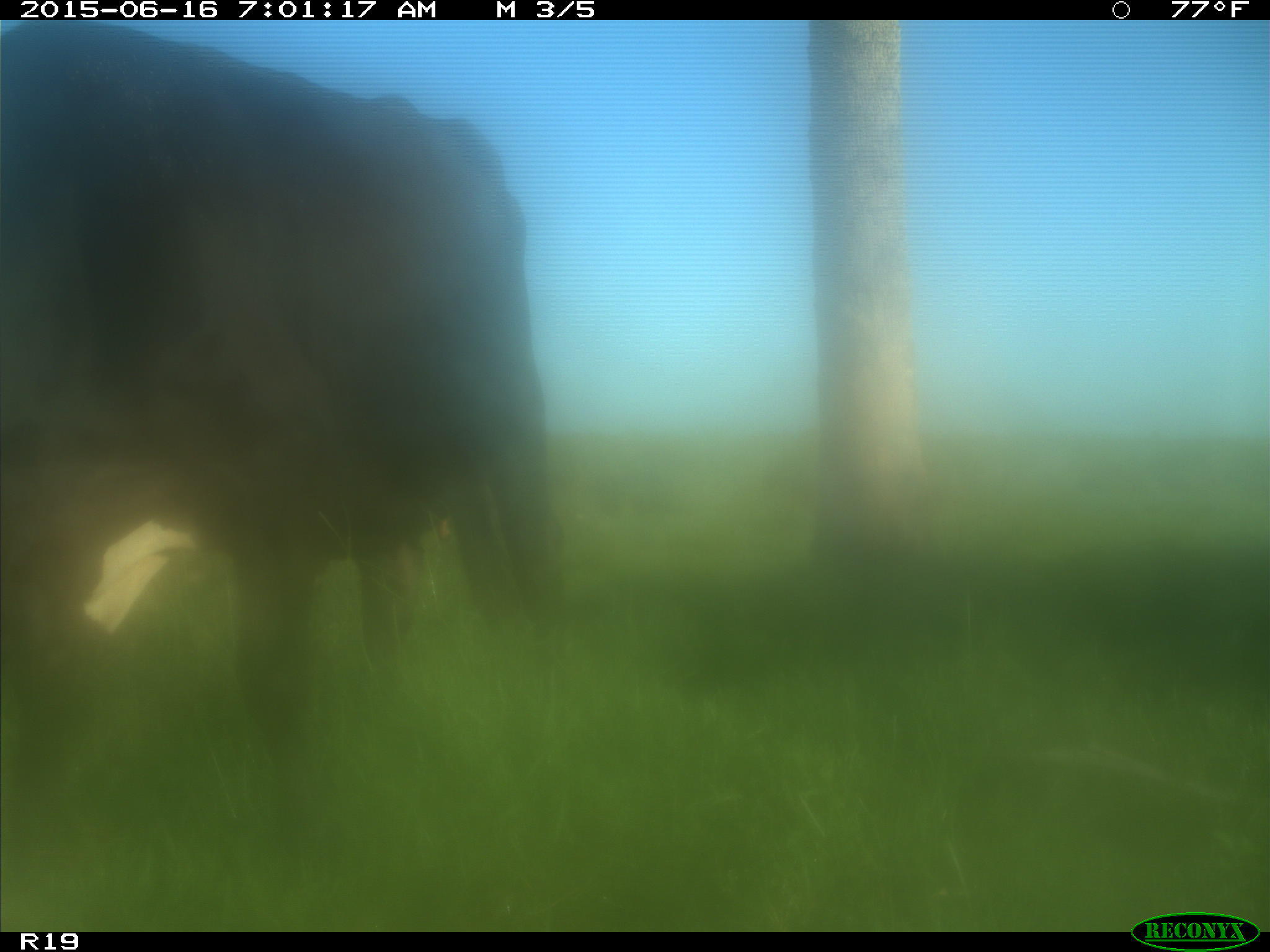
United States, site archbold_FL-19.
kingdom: Animalia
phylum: Chordata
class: Mammalia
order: Artiodactyla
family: Bovidae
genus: Bos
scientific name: Bos taurus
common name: domestic cow